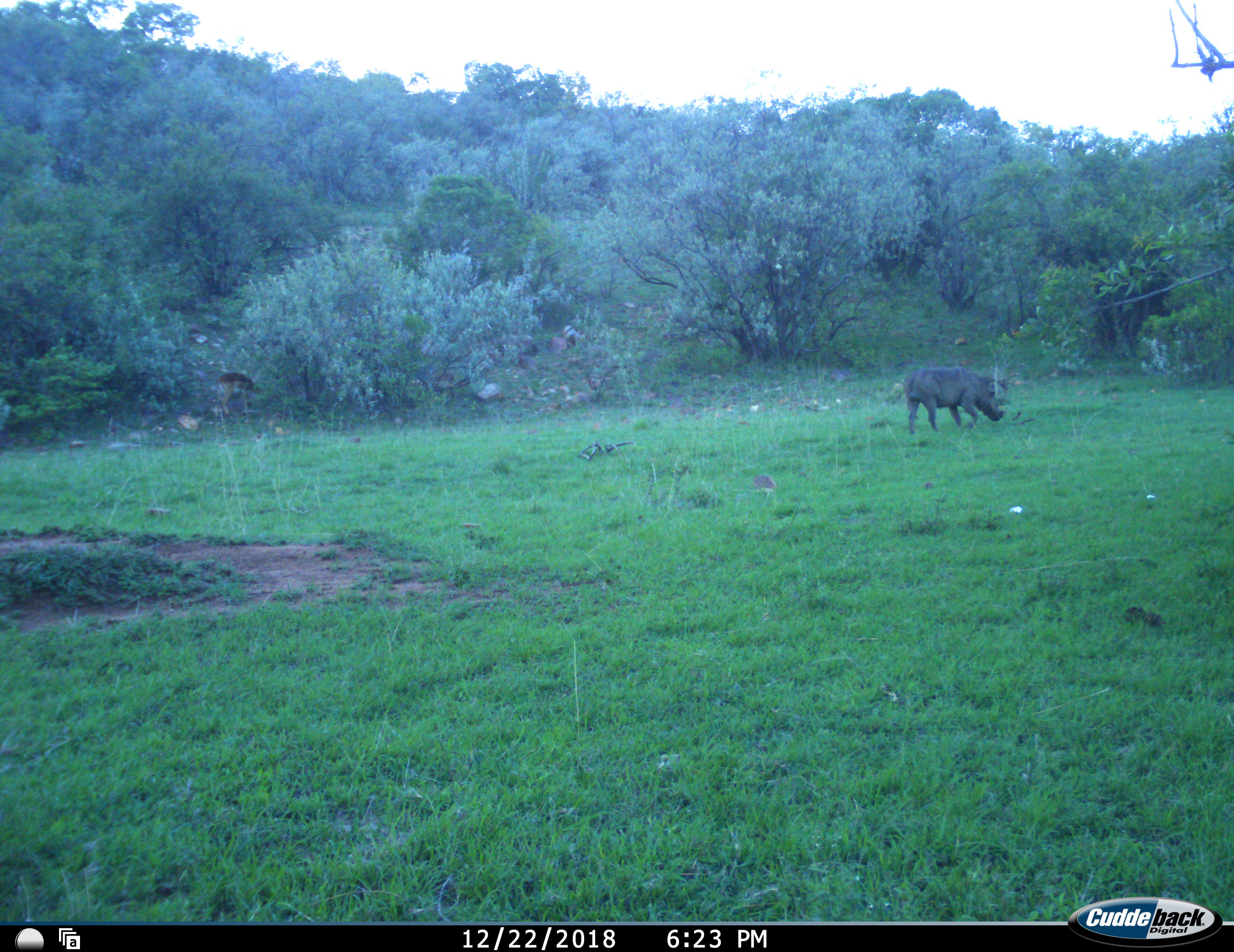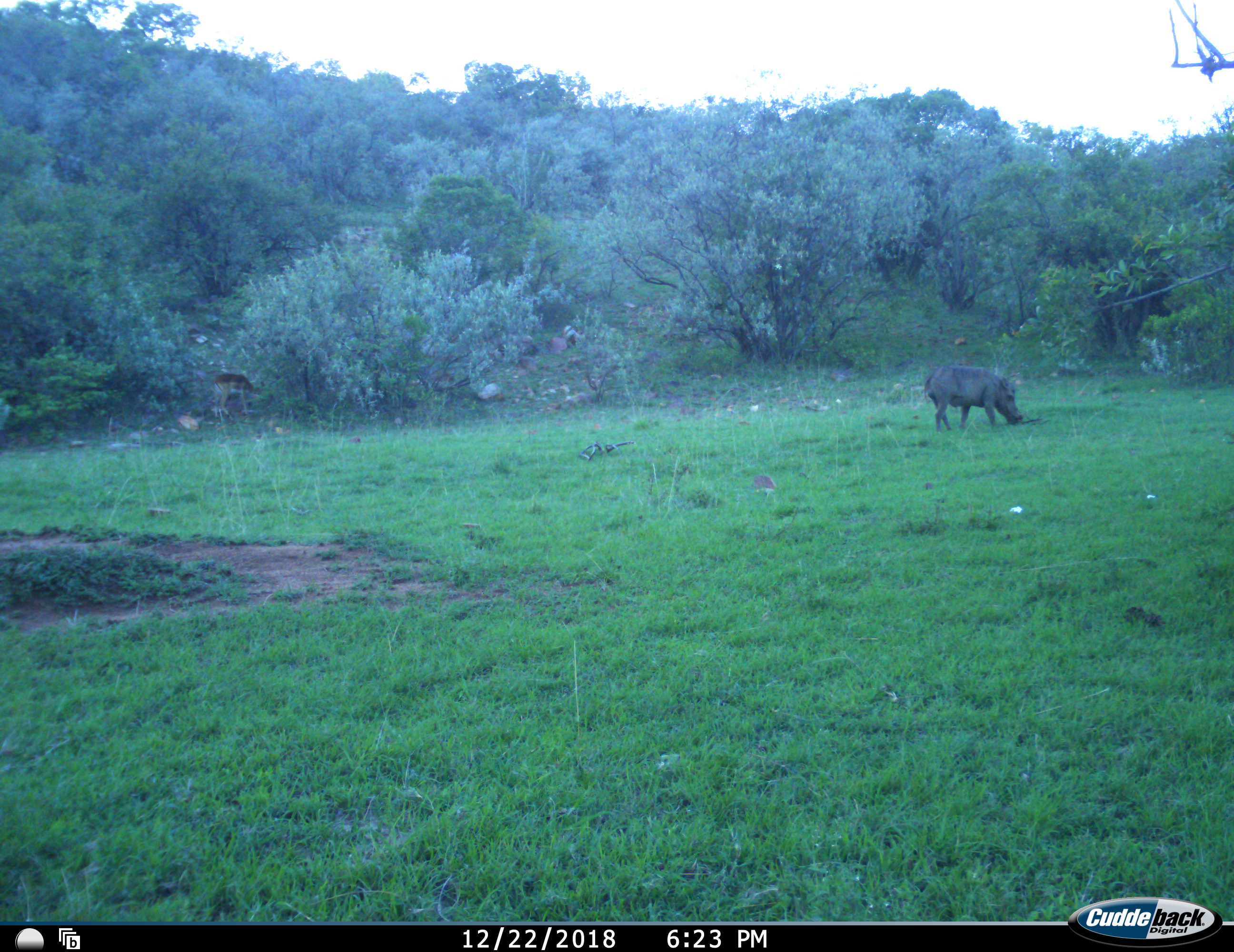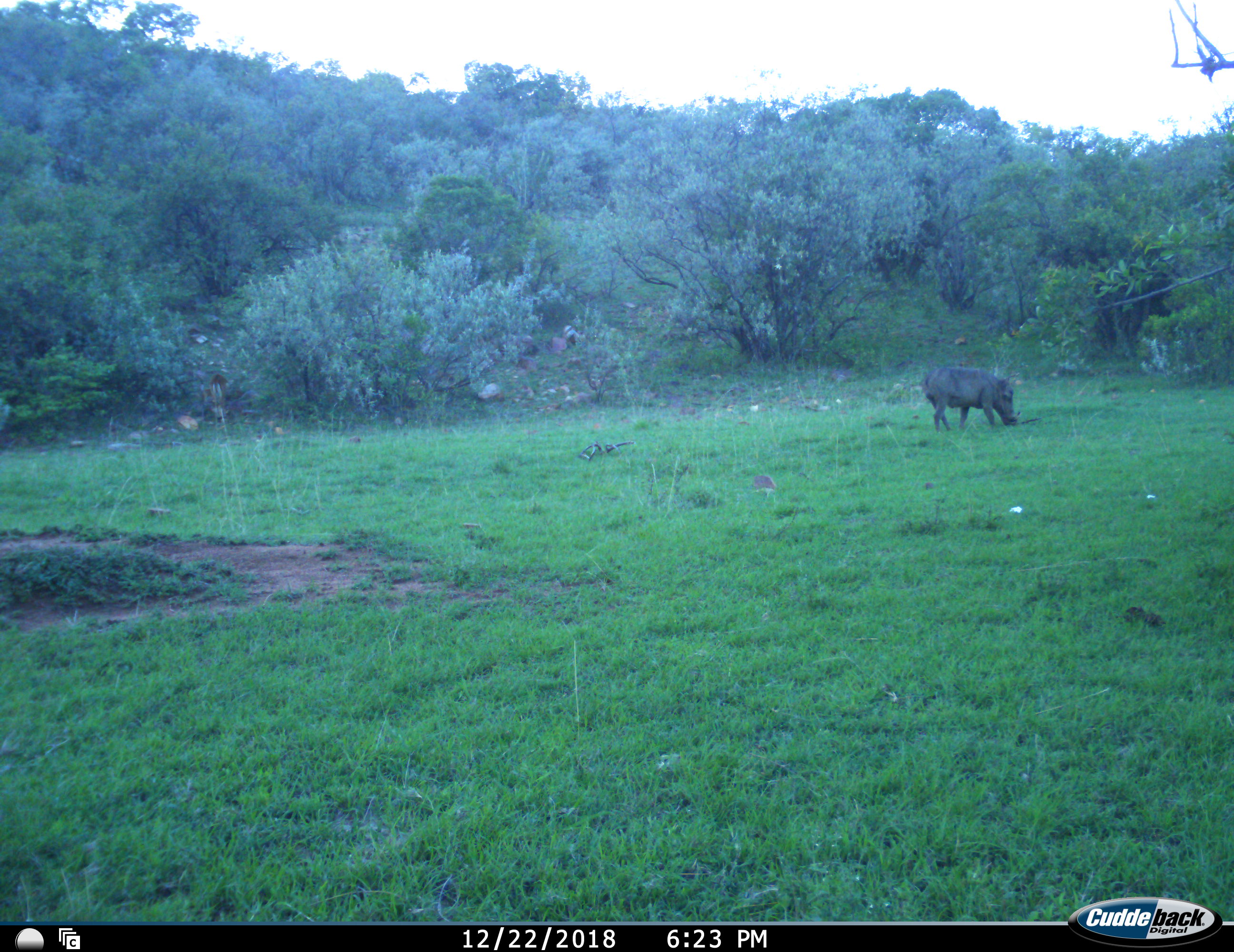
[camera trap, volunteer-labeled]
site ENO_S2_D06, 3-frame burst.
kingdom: Animalia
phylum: Chordata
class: Mammalia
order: Artiodactyla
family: Bovidae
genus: Aepyceros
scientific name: Aepyceros melampus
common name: impala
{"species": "impala (Aepyceros melampus)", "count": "1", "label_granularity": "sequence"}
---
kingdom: Animalia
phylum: Chordata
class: Mammalia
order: Artiodactyla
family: Suidae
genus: Phacochoerus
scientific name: Phacochoerus africanus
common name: warthog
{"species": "warthog (Phacochoerus africanus)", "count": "1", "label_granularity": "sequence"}